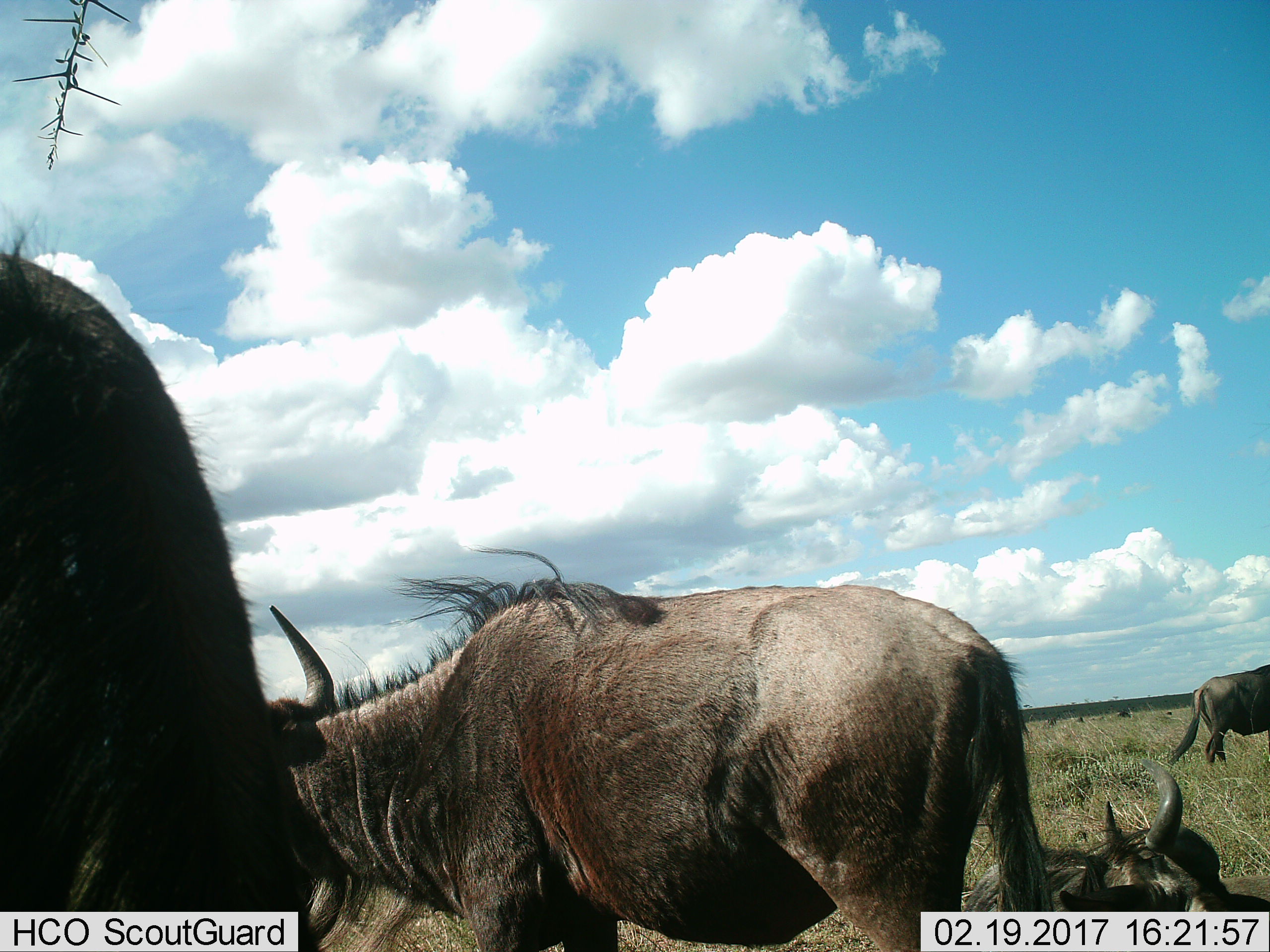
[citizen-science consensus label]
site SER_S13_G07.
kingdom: Animalia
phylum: Chordata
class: Mammalia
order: Artiodactyla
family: Bovidae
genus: Connochaetes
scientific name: Connochaetes taurinus taurinus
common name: blue wildebeest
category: wildebeestblue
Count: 4.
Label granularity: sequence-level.